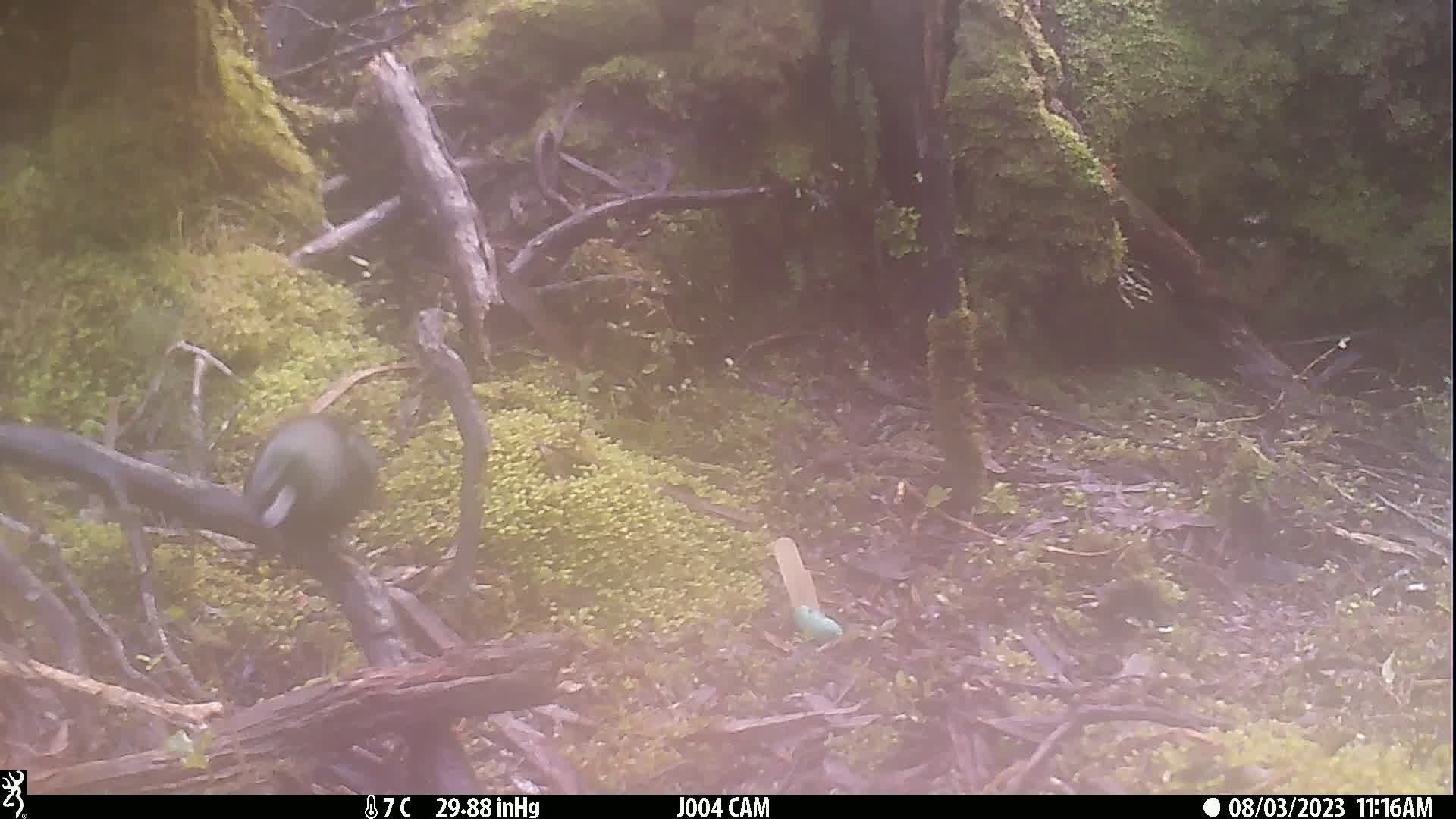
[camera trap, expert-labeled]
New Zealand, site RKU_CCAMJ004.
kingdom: Animalia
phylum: Chordata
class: Aves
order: Passeriformes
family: Meliphagidae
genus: Prosthemadera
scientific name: Prosthemadera novaeseelandiae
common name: tui